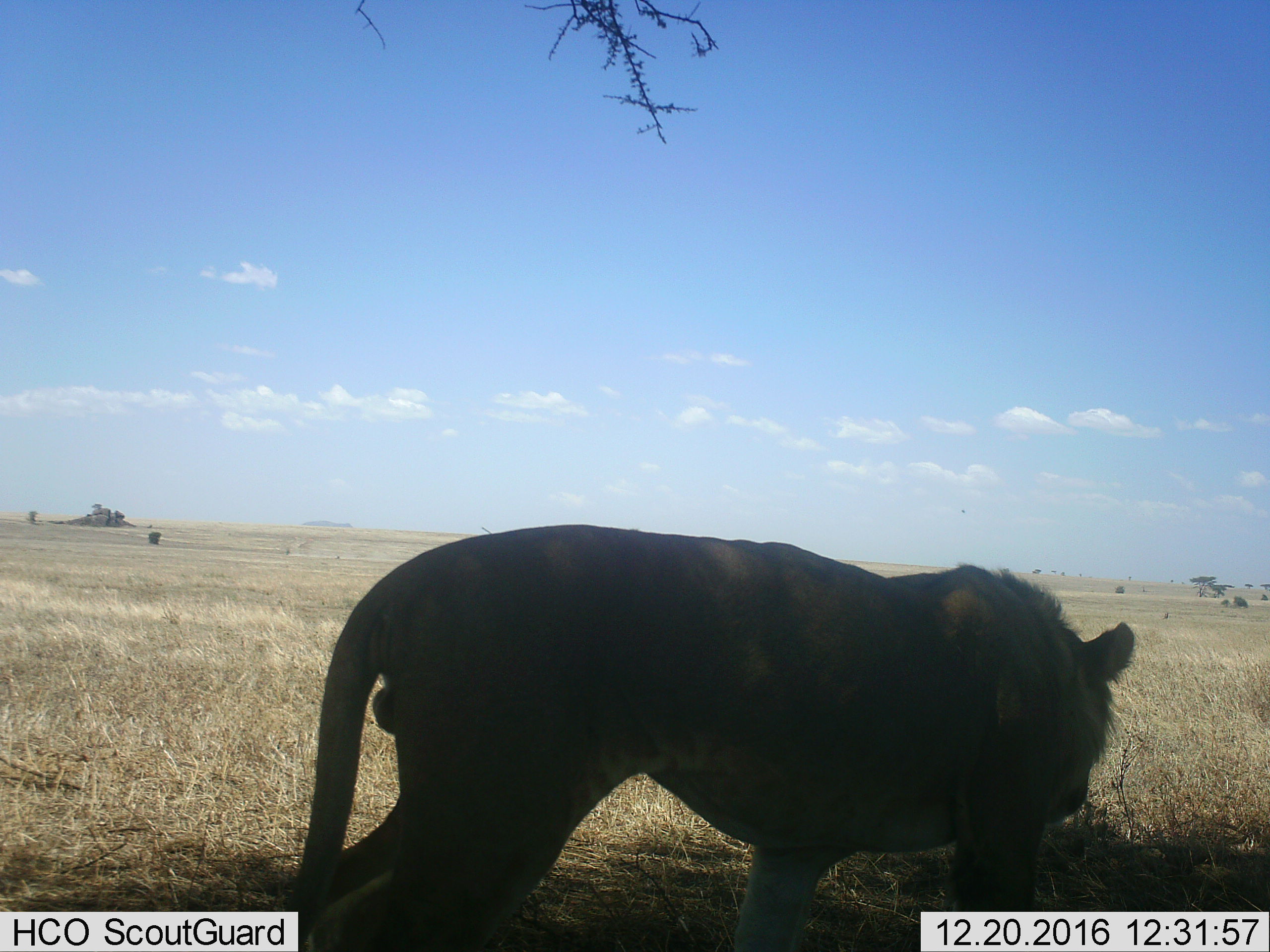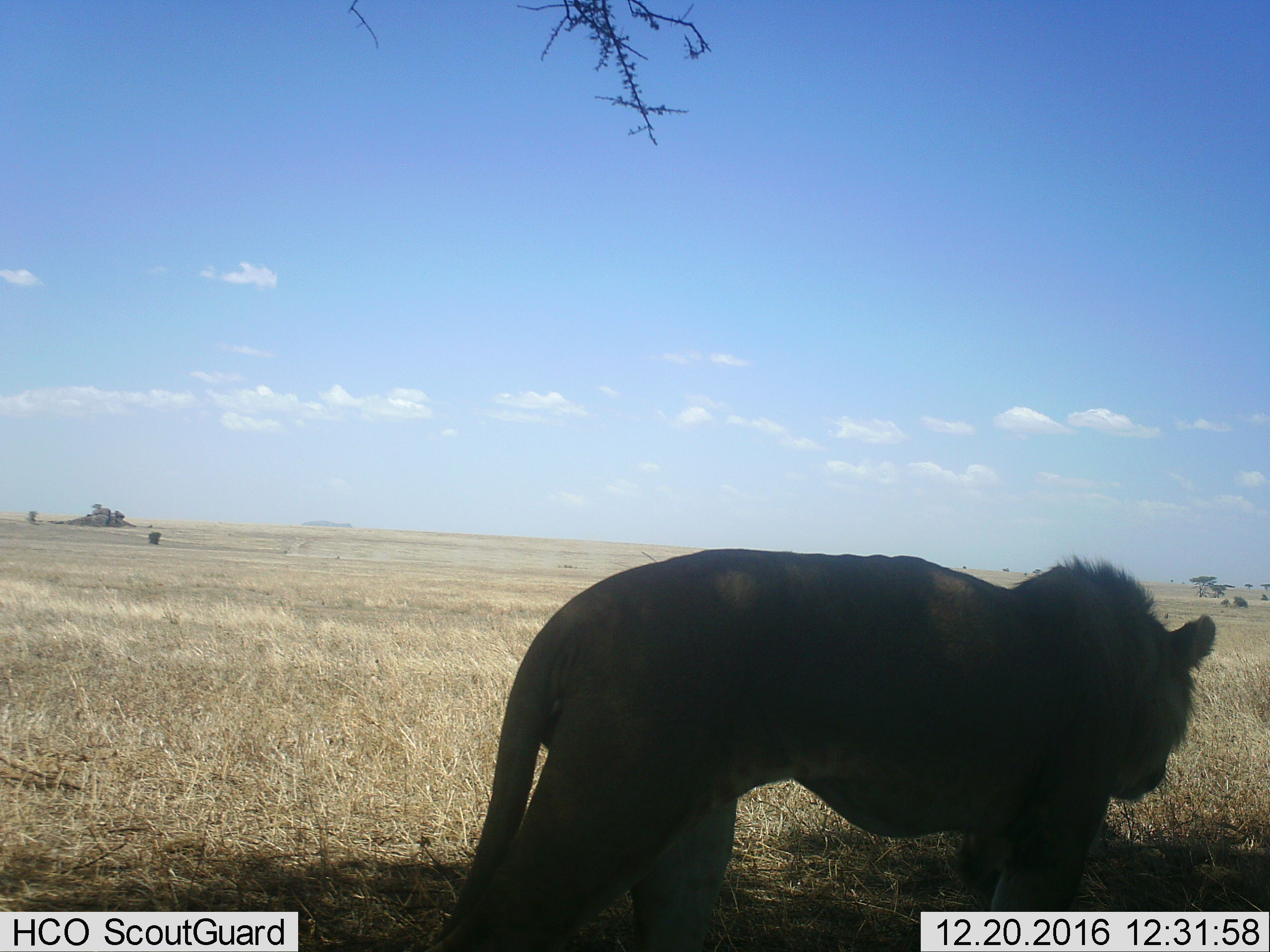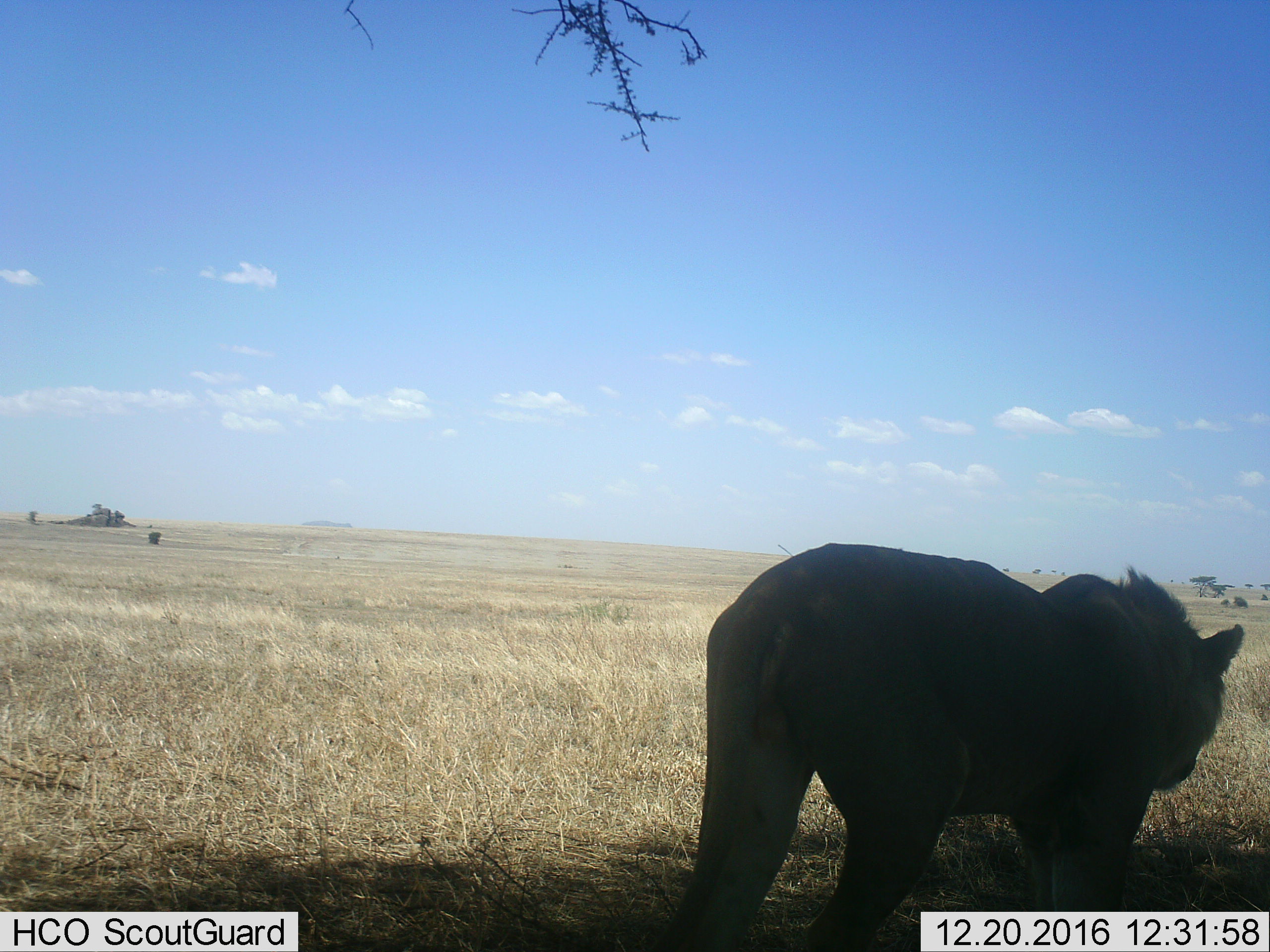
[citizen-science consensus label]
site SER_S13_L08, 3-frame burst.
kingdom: Animalia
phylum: Chordata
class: Mammalia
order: Carnivora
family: Felidae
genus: Panthera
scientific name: Panthera leo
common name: lion male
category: lionmale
Lionmale (lion male) (Panthera leo), count 1. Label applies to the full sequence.